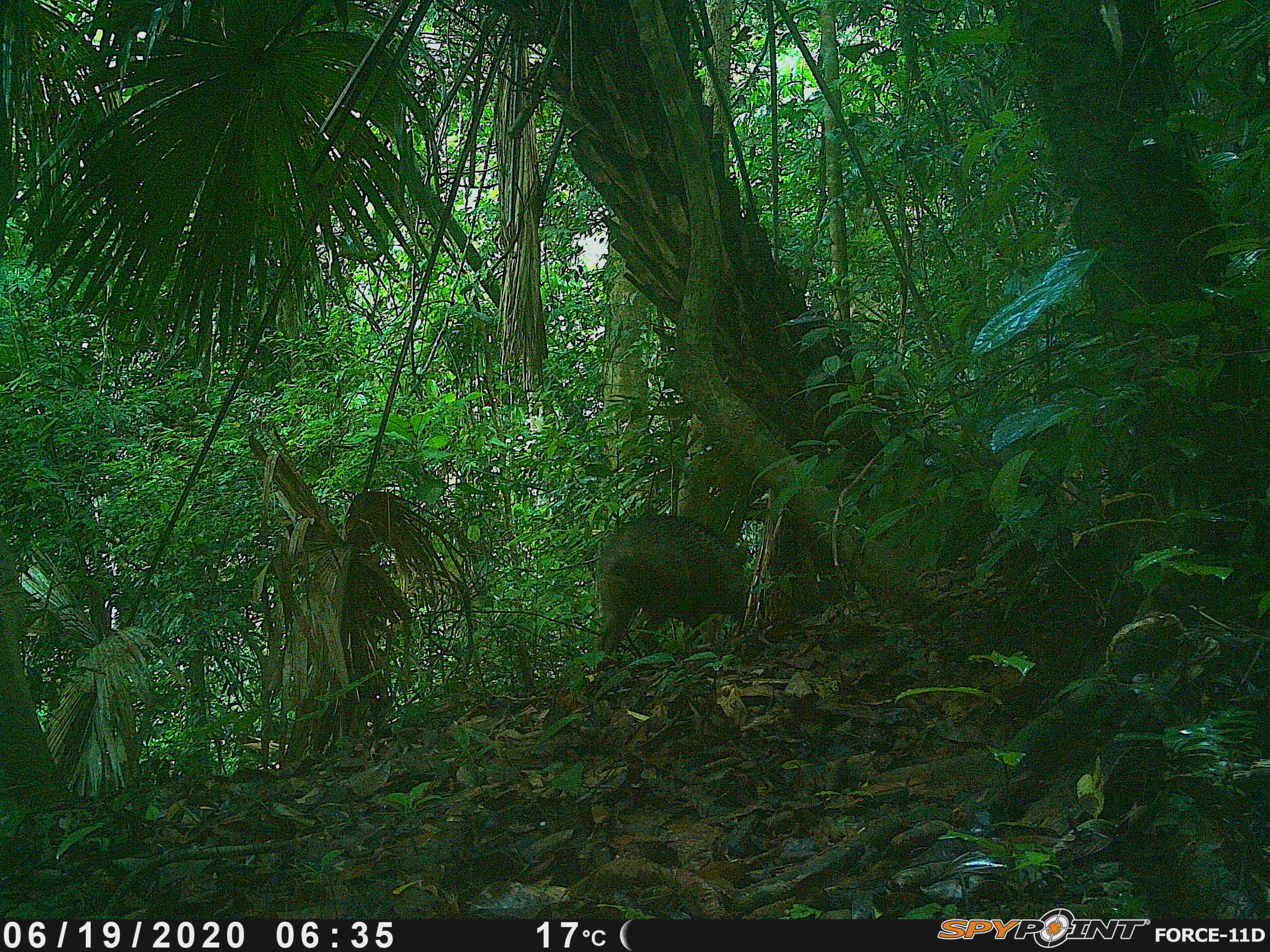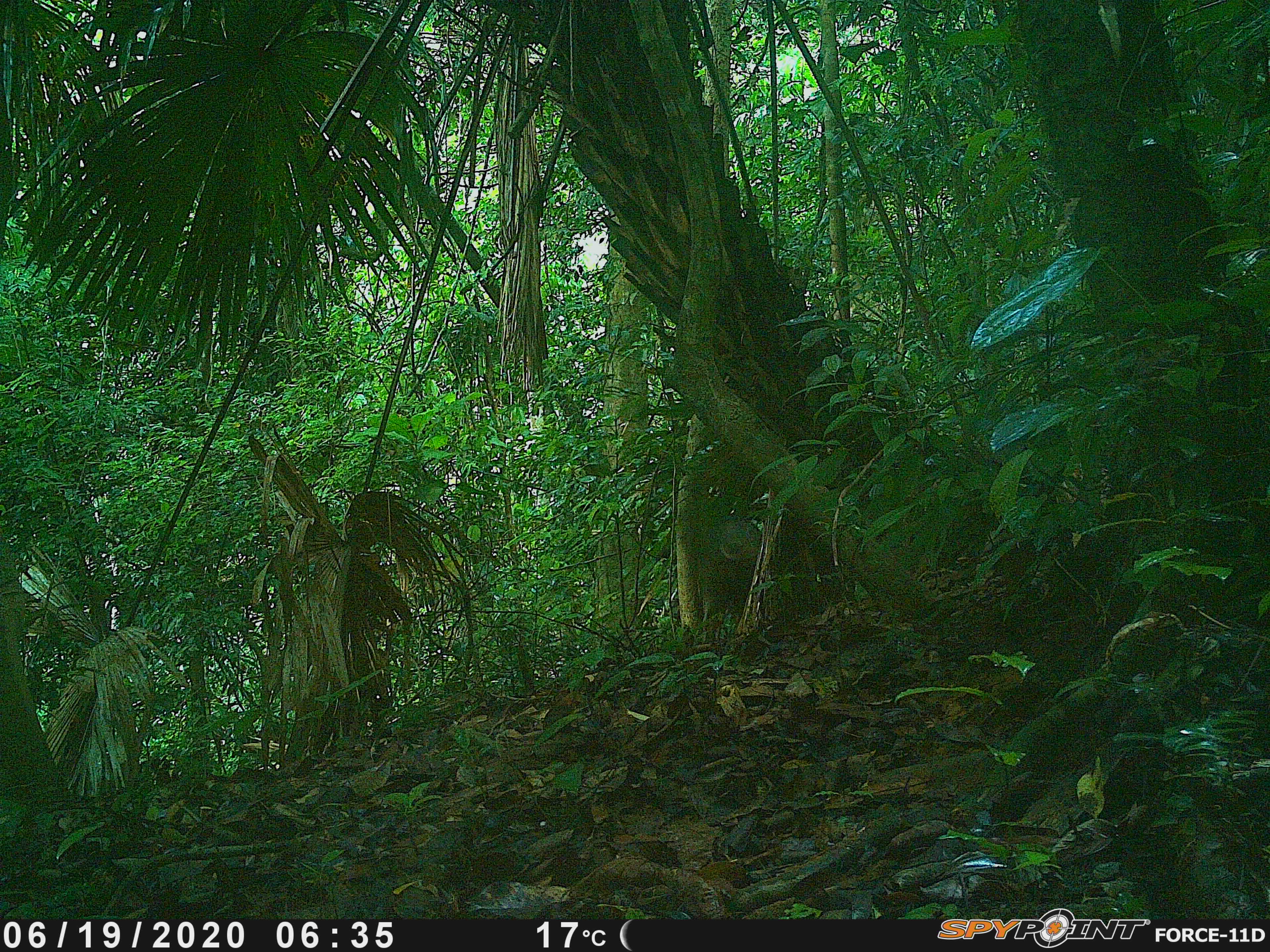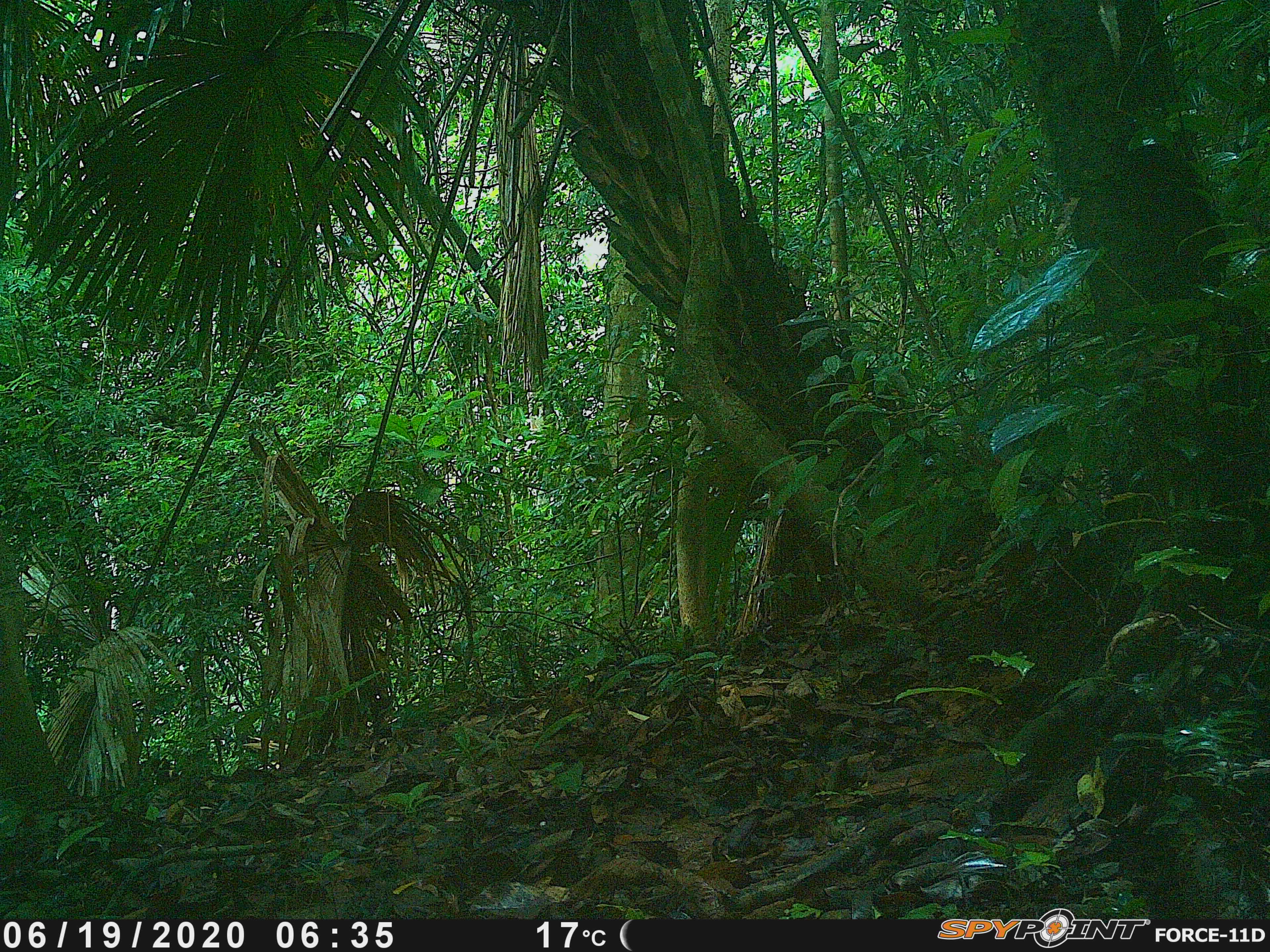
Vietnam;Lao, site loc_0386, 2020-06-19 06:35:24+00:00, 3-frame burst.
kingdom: Animalia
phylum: Chordata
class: Mammalia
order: Artiodactyla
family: Suidae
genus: Sus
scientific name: Sus scrofa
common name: eurasian wild pig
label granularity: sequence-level